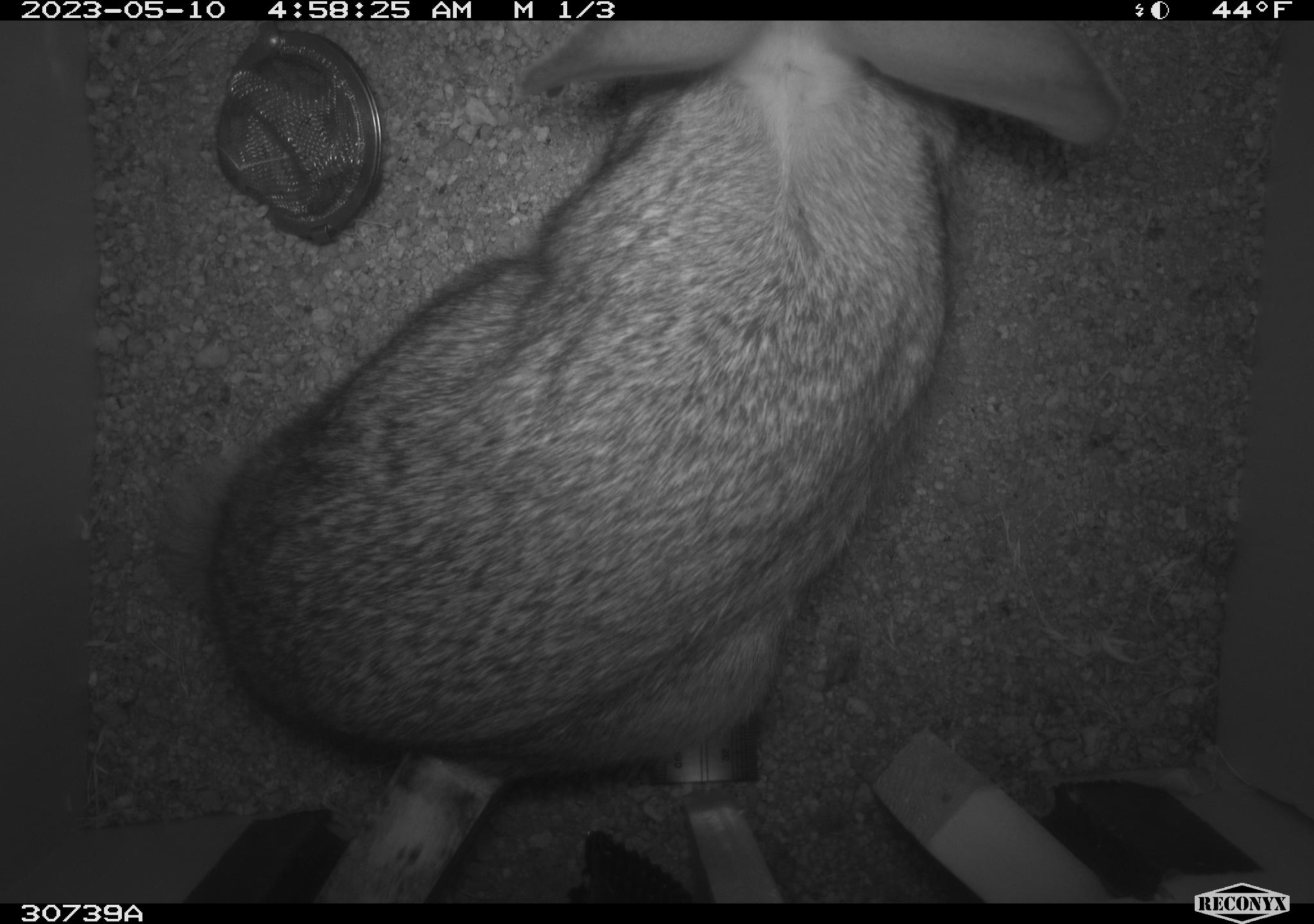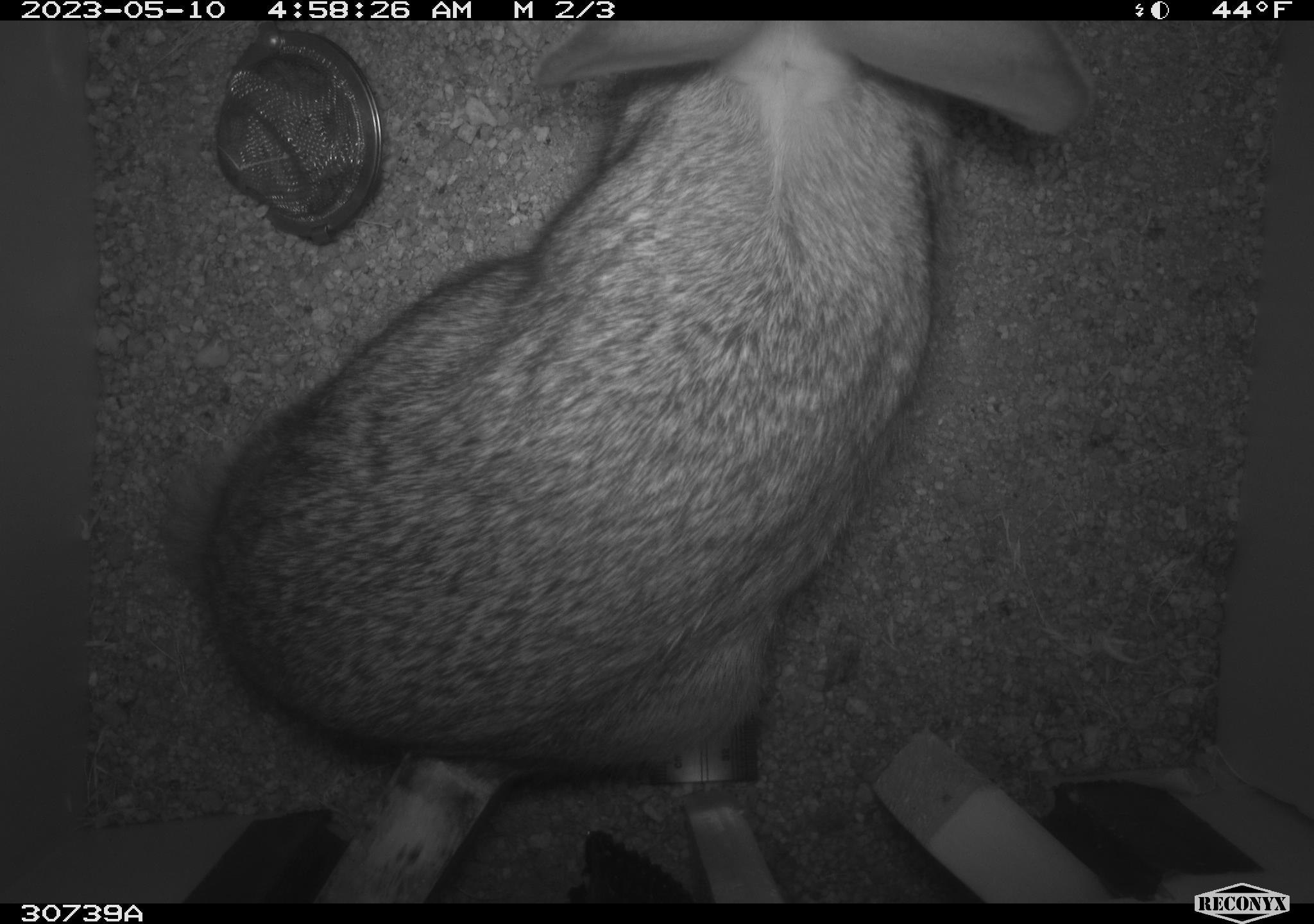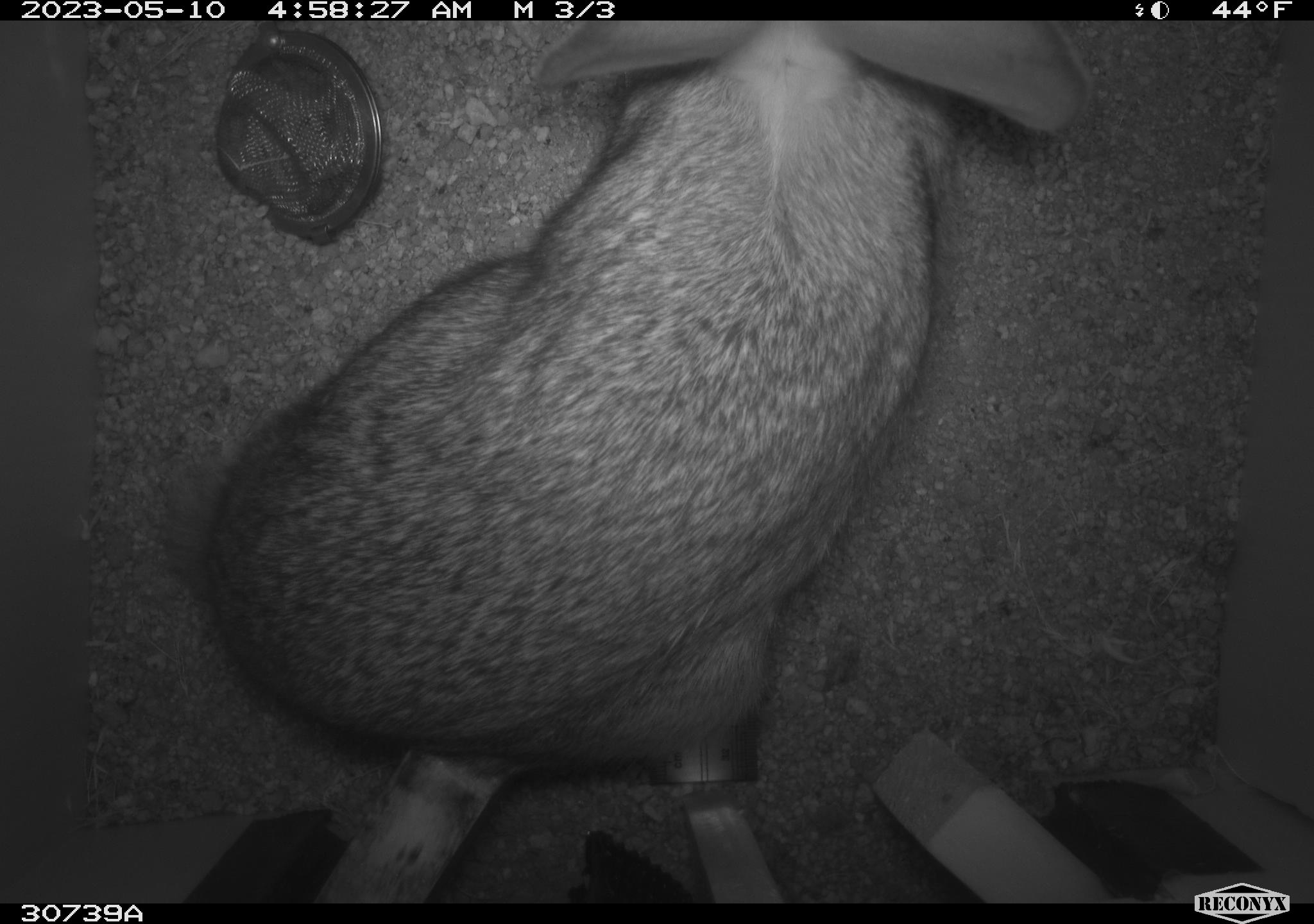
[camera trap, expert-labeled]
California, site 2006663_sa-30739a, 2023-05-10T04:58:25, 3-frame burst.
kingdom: Animalia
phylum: Chordata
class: Mammalia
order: Lagomorpha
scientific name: Lagomorpha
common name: hares, rabbits, and pikas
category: lagomorpha order